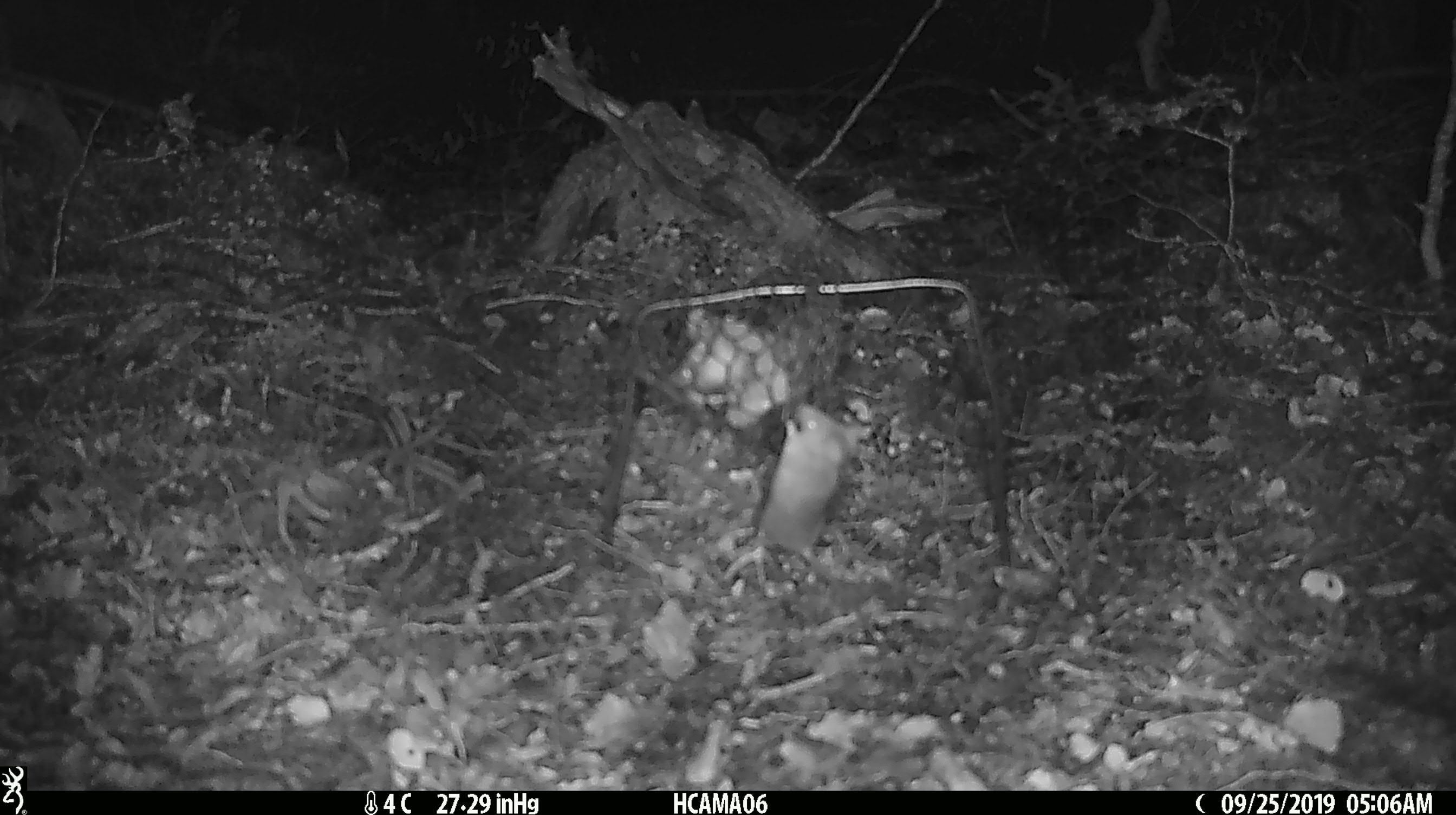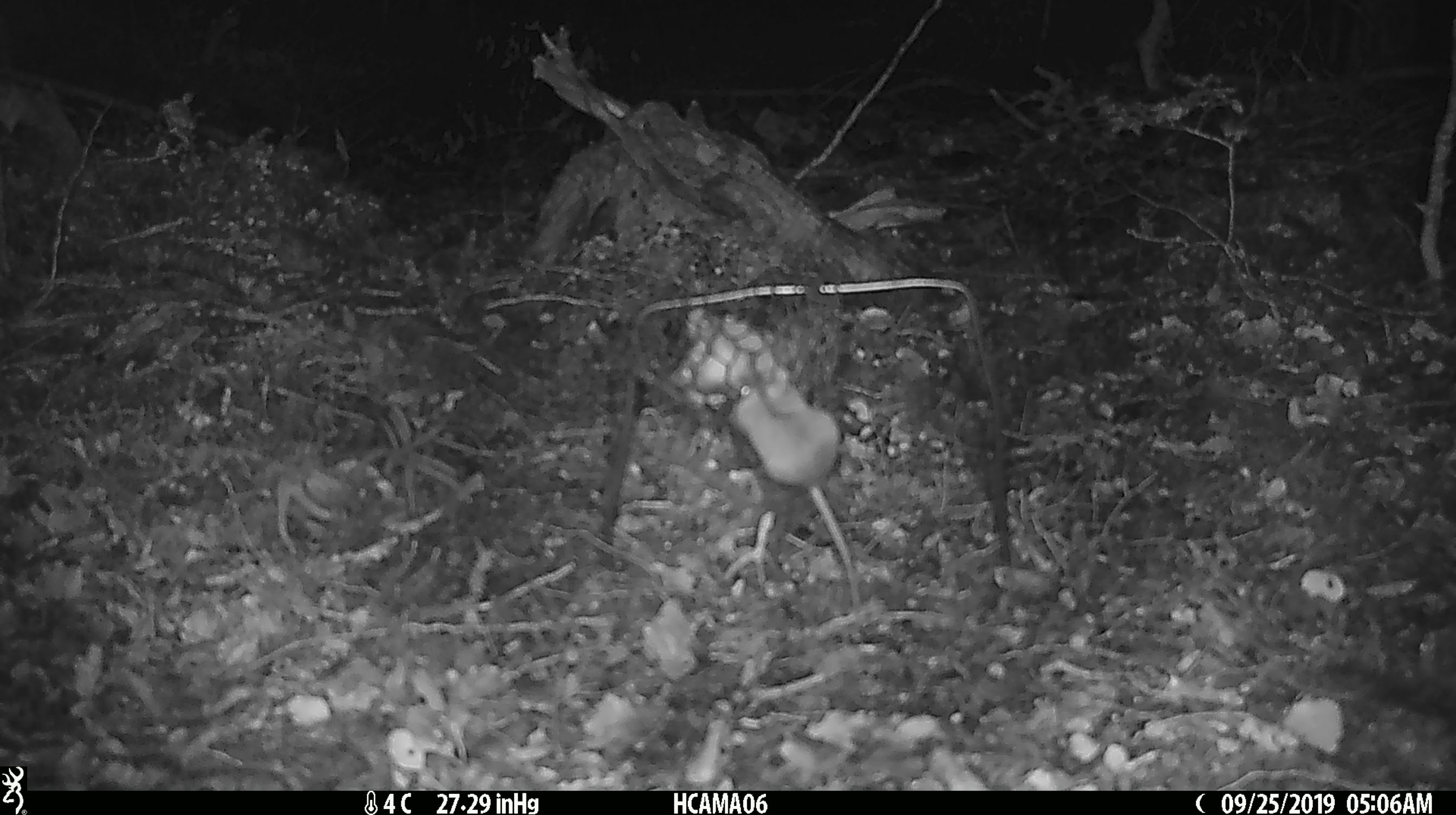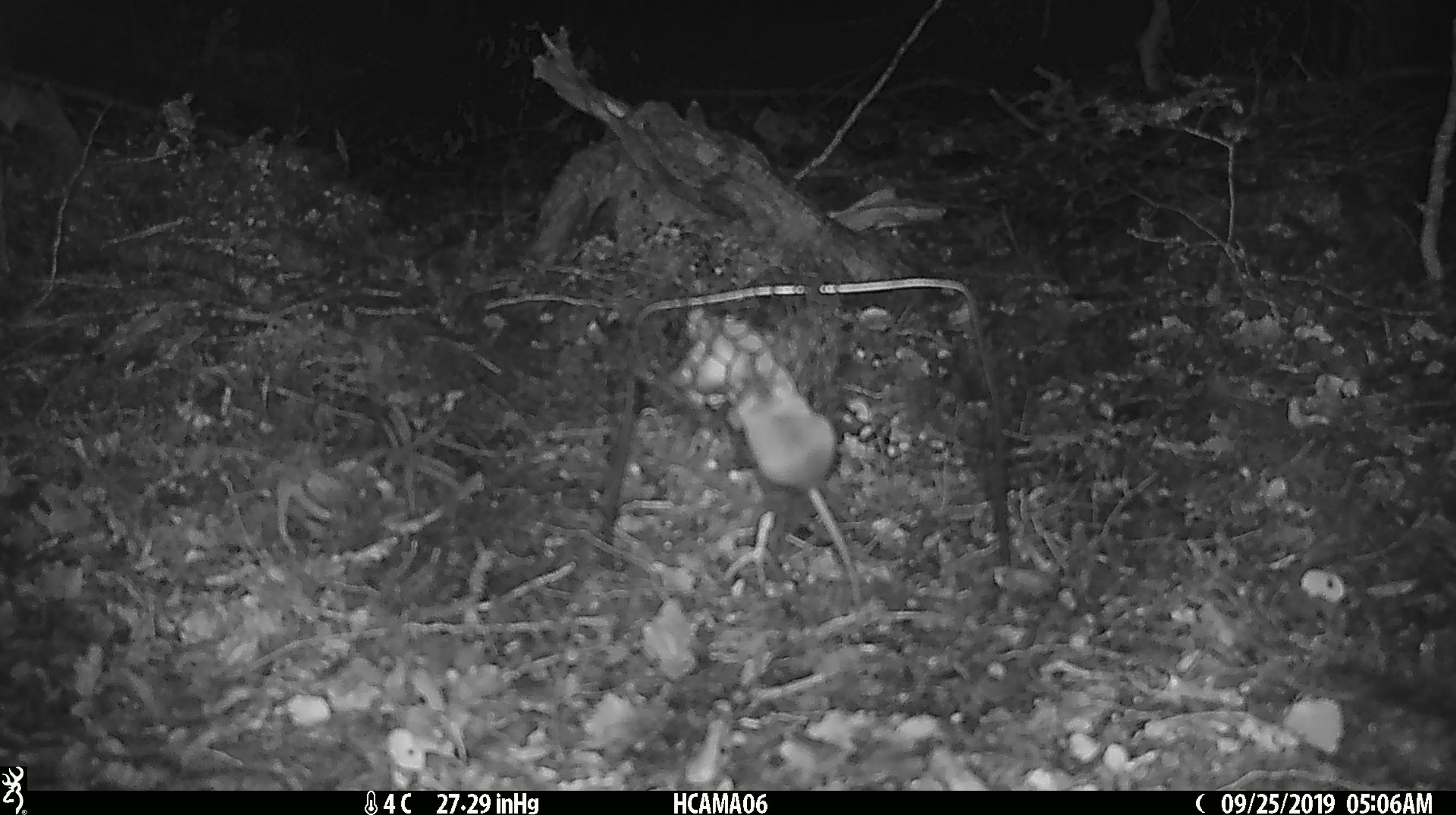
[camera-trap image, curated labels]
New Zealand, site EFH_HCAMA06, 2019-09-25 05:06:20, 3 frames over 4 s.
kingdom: Animalia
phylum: Chordata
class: Mammalia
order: Rodentia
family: Muridae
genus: Mus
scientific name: Mus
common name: mouse